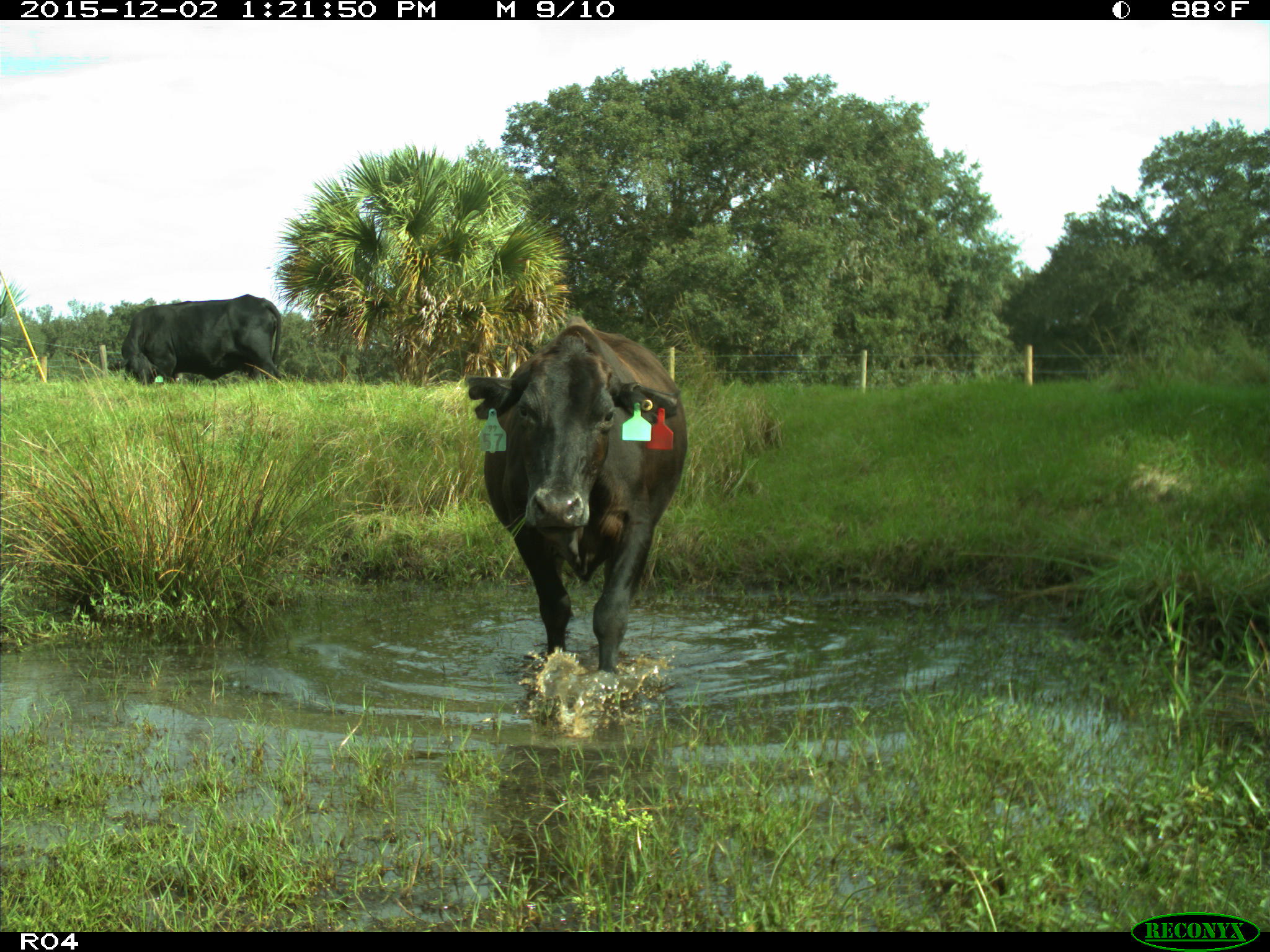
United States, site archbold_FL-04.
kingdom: Animalia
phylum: Chordata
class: Mammalia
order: Artiodactyla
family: Bovidae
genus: Bos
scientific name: Bos taurus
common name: domestic cow